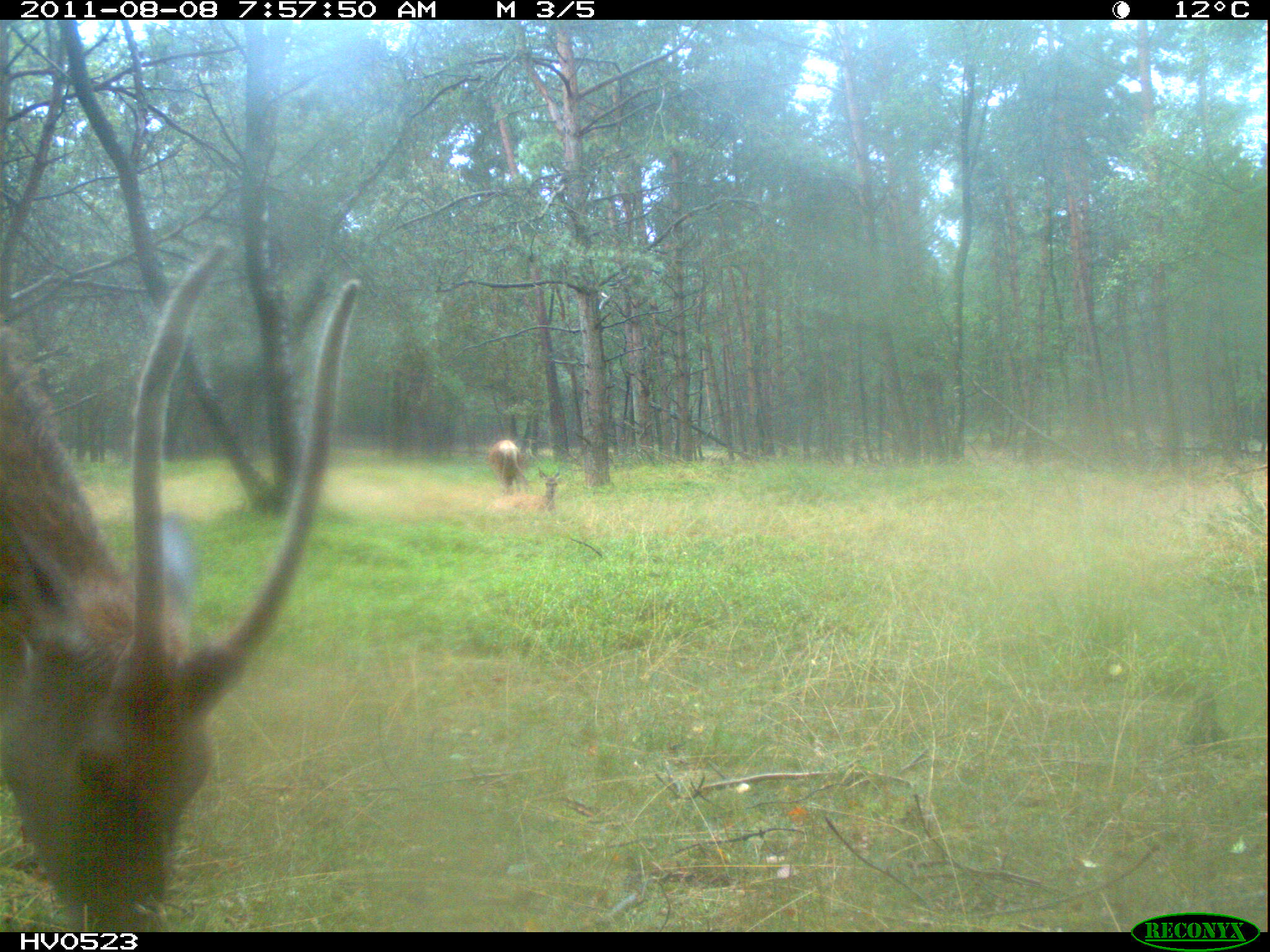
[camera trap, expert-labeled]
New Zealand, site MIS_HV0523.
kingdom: Animalia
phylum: Chordata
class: Mammalia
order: Artiodactyla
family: Cervidae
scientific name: Cervidae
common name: deer